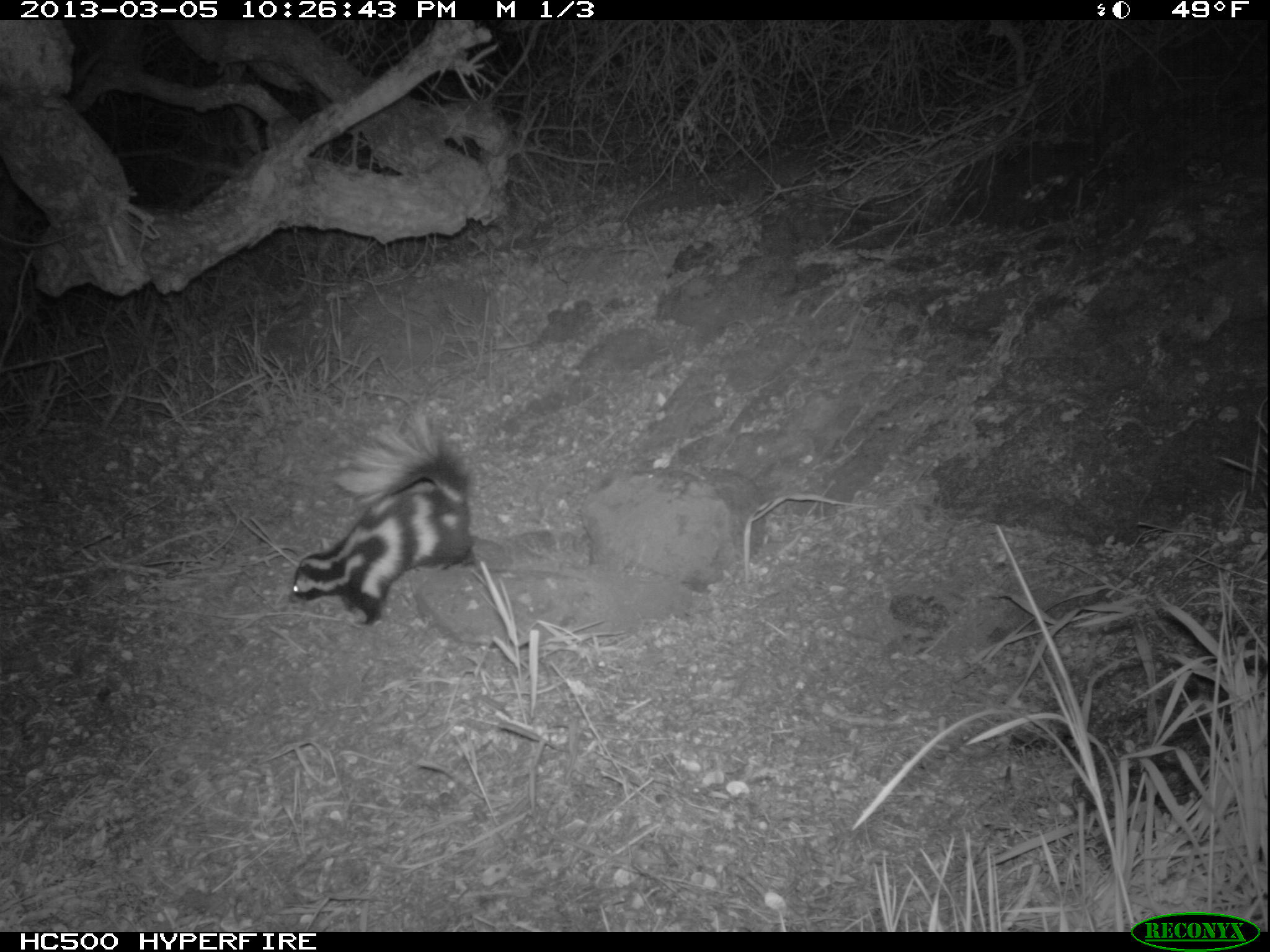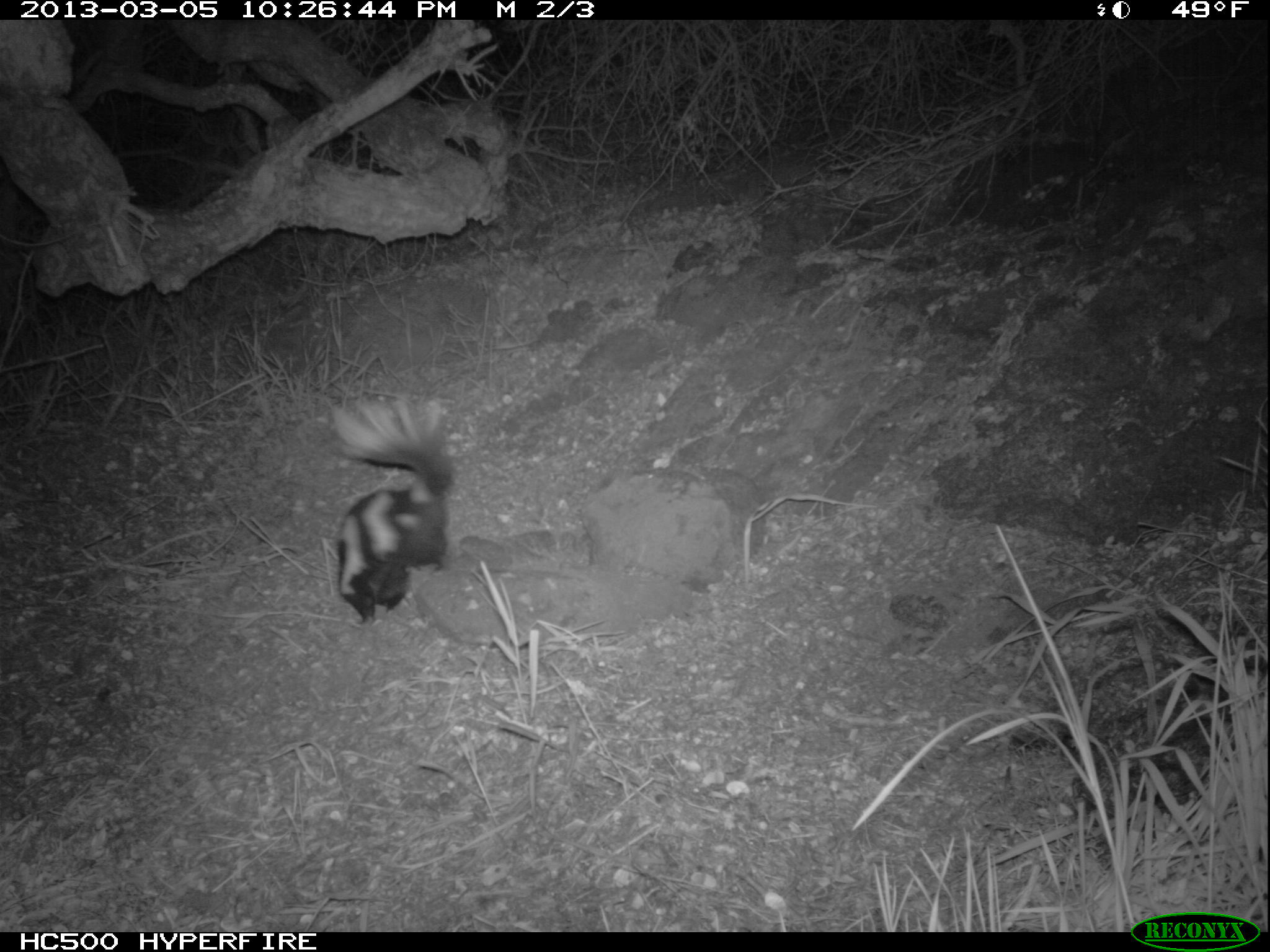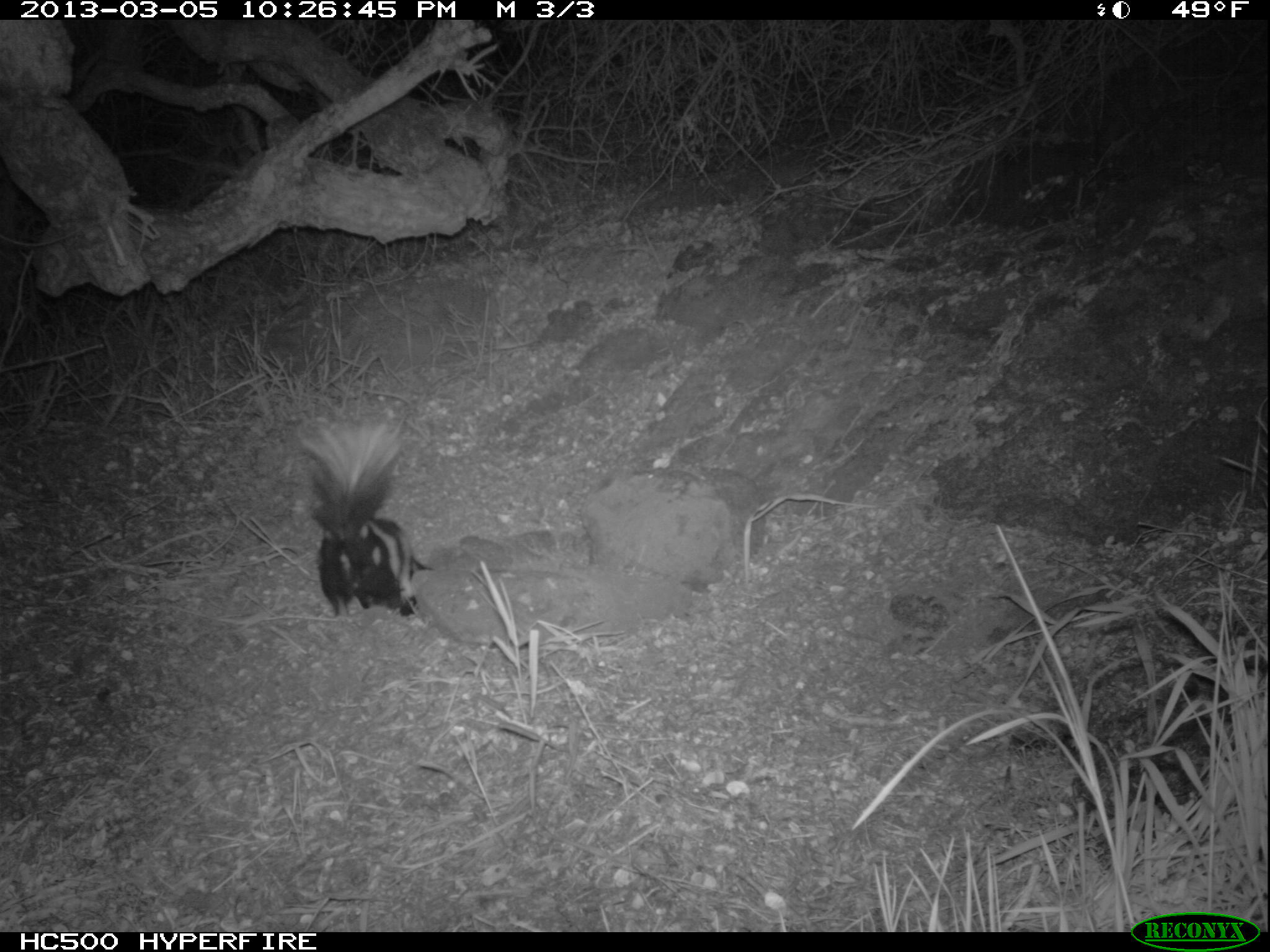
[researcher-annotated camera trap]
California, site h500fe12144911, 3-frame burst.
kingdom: Animalia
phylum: Chordata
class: Mammalia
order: Carnivora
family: Mephitidae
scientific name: Mephitidae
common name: skunk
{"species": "skunk (Mephitidae)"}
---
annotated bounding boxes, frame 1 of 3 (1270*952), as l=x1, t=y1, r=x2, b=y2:
skunk: l=288, t=404, r=473, b=627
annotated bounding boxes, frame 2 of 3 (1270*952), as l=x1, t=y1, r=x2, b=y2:
skunk: l=331, t=395, r=455, b=626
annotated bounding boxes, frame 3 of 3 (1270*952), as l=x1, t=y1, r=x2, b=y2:
skunk: l=300, t=404, r=433, b=622